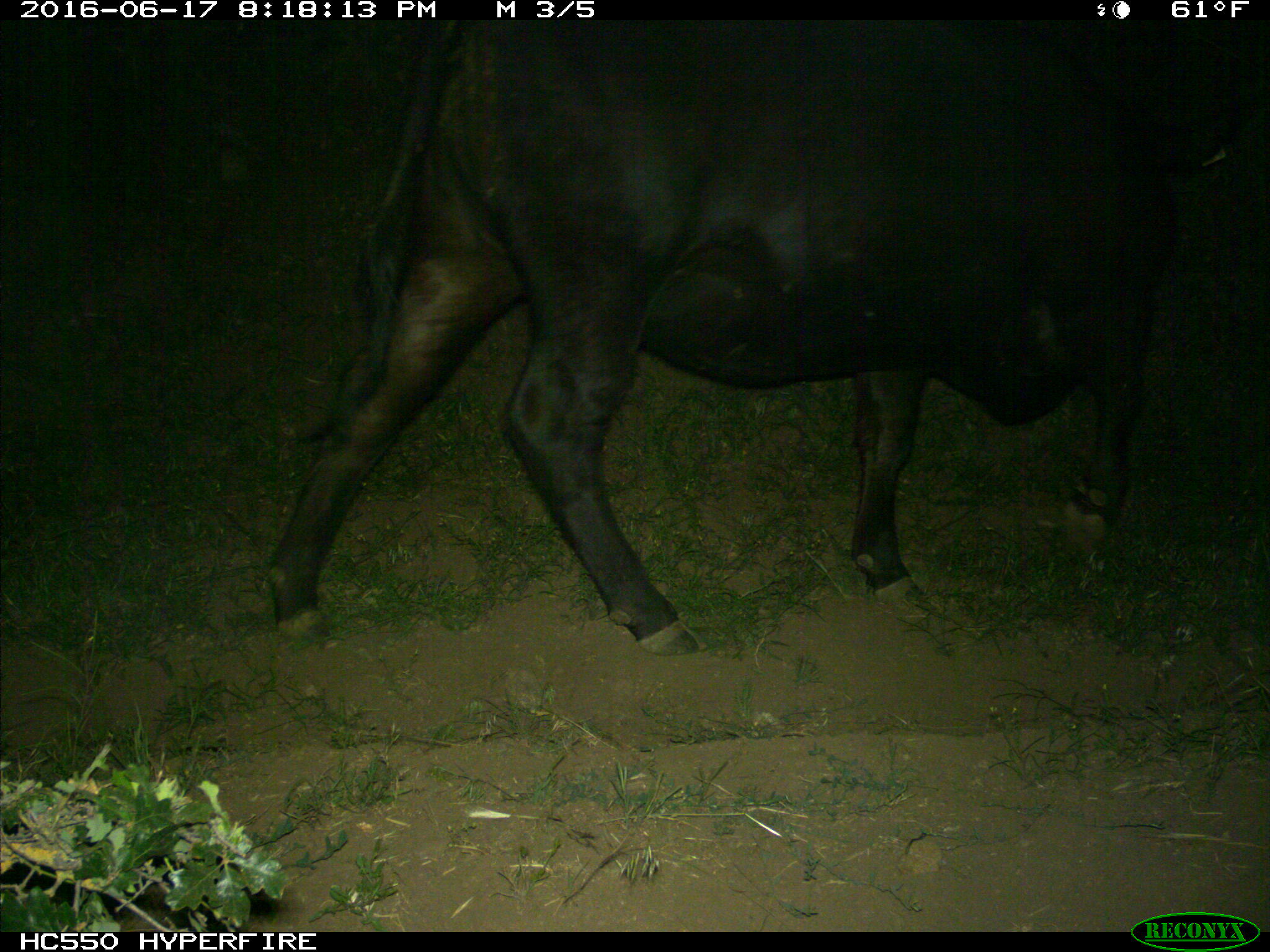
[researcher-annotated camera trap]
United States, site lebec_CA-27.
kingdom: Animalia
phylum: Chordata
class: Mammalia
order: Artiodactyla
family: Bovidae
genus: Bos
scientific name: Bos taurus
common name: domestic cow